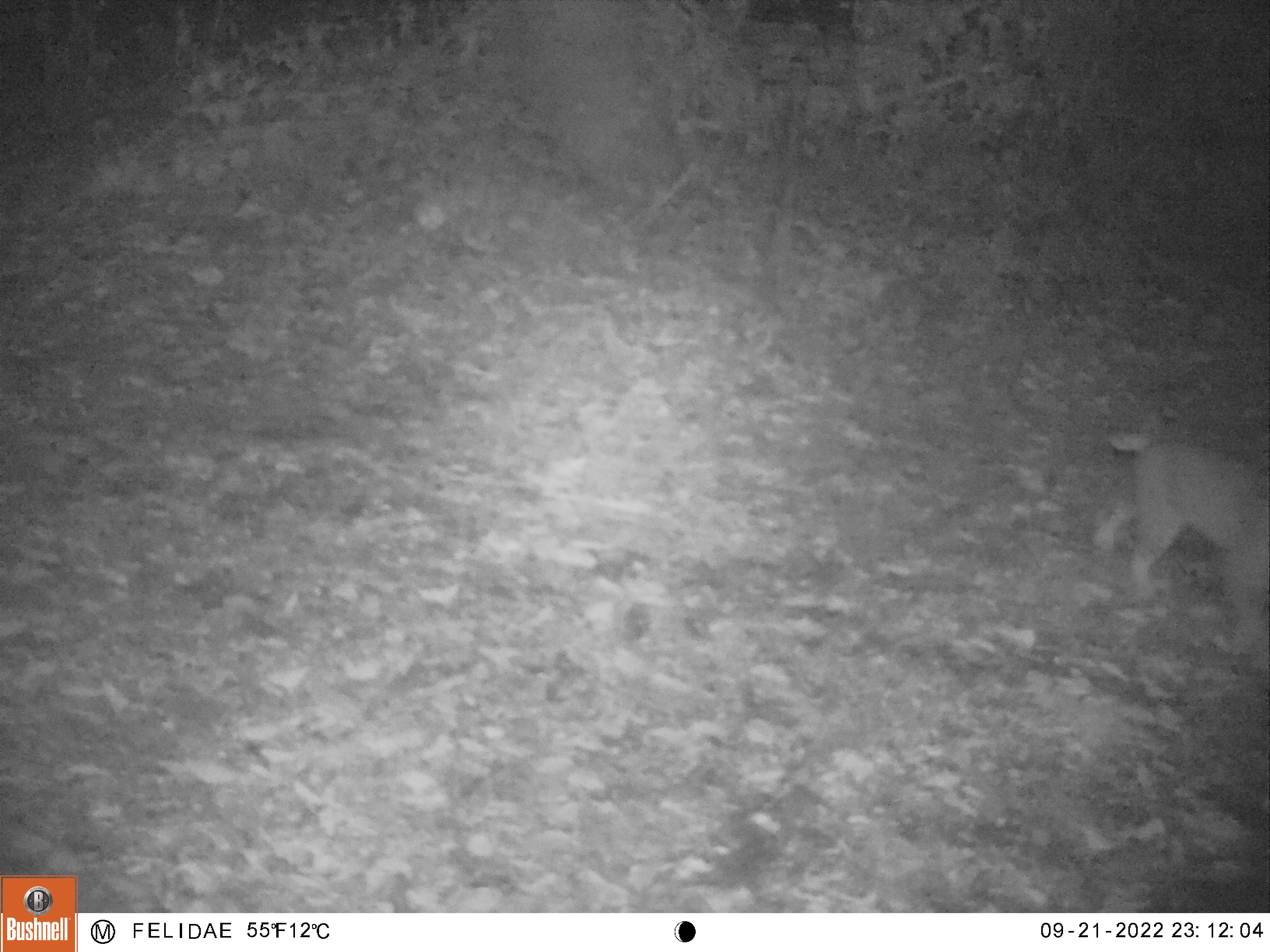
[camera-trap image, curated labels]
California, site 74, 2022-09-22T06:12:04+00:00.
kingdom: Animalia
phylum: Chordata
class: Mammalia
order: Carnivora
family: Felidae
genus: Lynx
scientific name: Lynx rufus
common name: bobcat